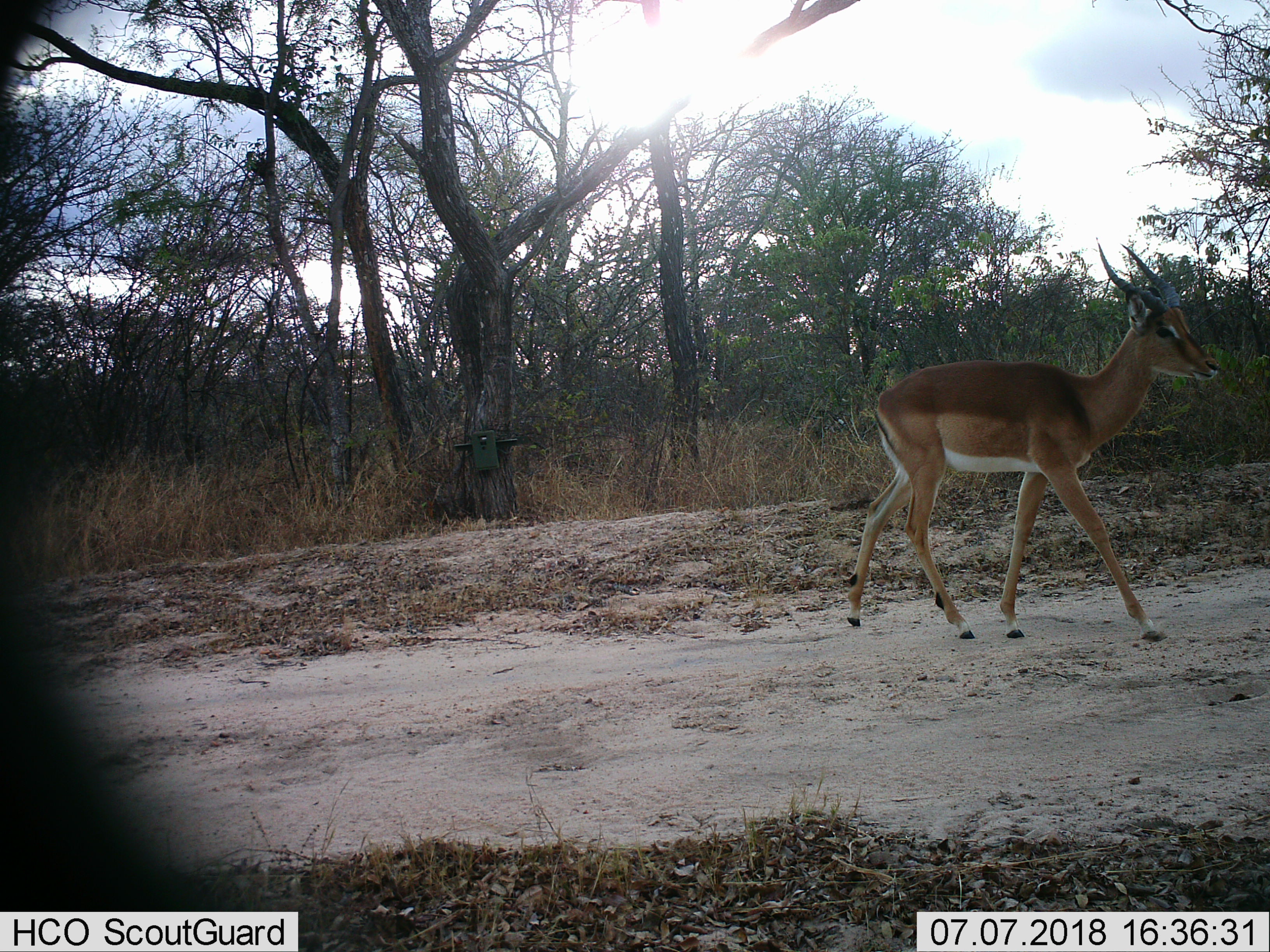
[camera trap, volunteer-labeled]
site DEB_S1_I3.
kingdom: Animalia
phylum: Chordata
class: Mammalia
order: Artiodactyla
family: Bovidae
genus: Aepyceros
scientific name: Aepyceros melampus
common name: impala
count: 1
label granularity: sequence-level